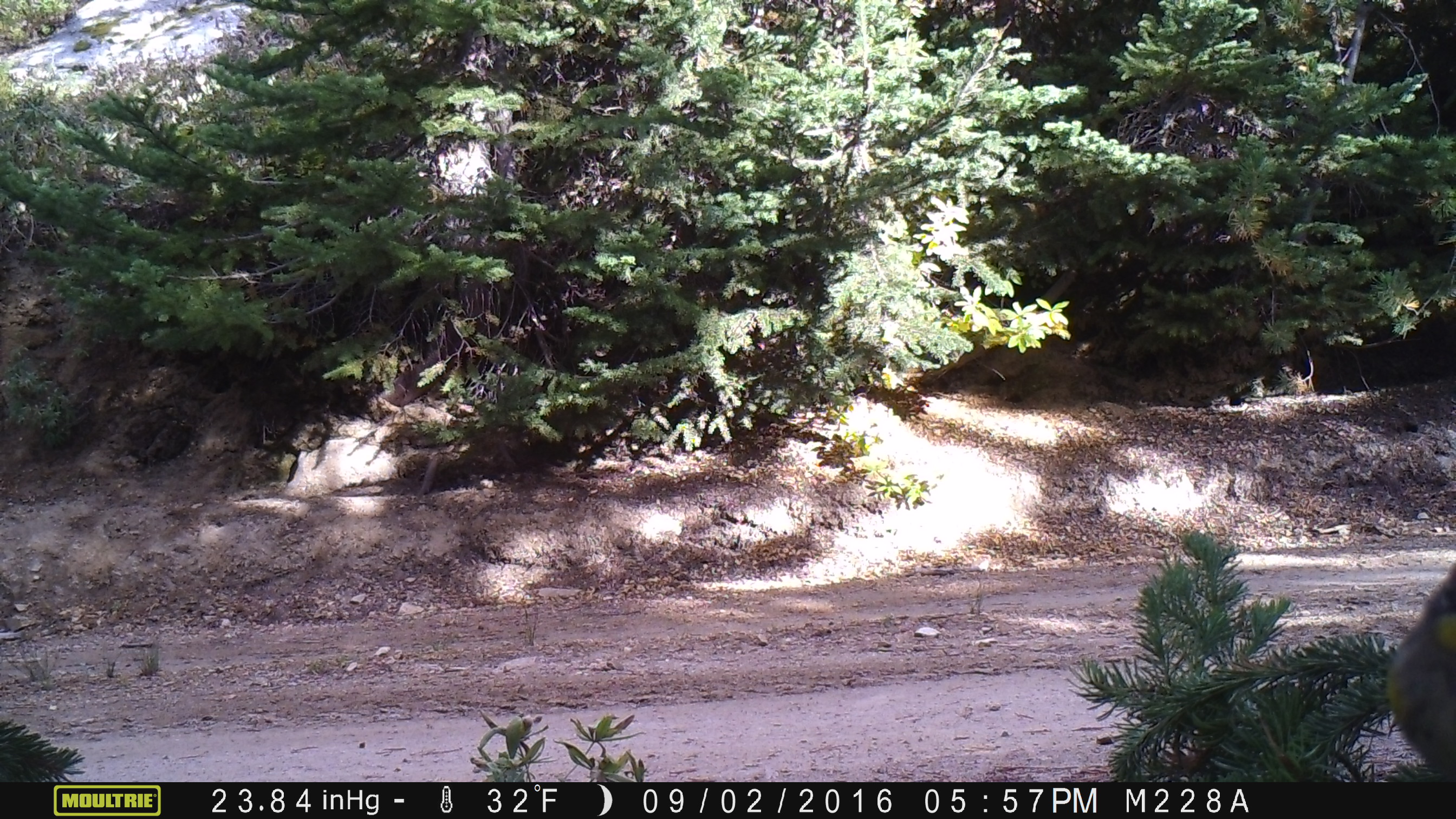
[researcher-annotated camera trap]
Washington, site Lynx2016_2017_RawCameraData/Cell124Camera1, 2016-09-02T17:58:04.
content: unidentified animal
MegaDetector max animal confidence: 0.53